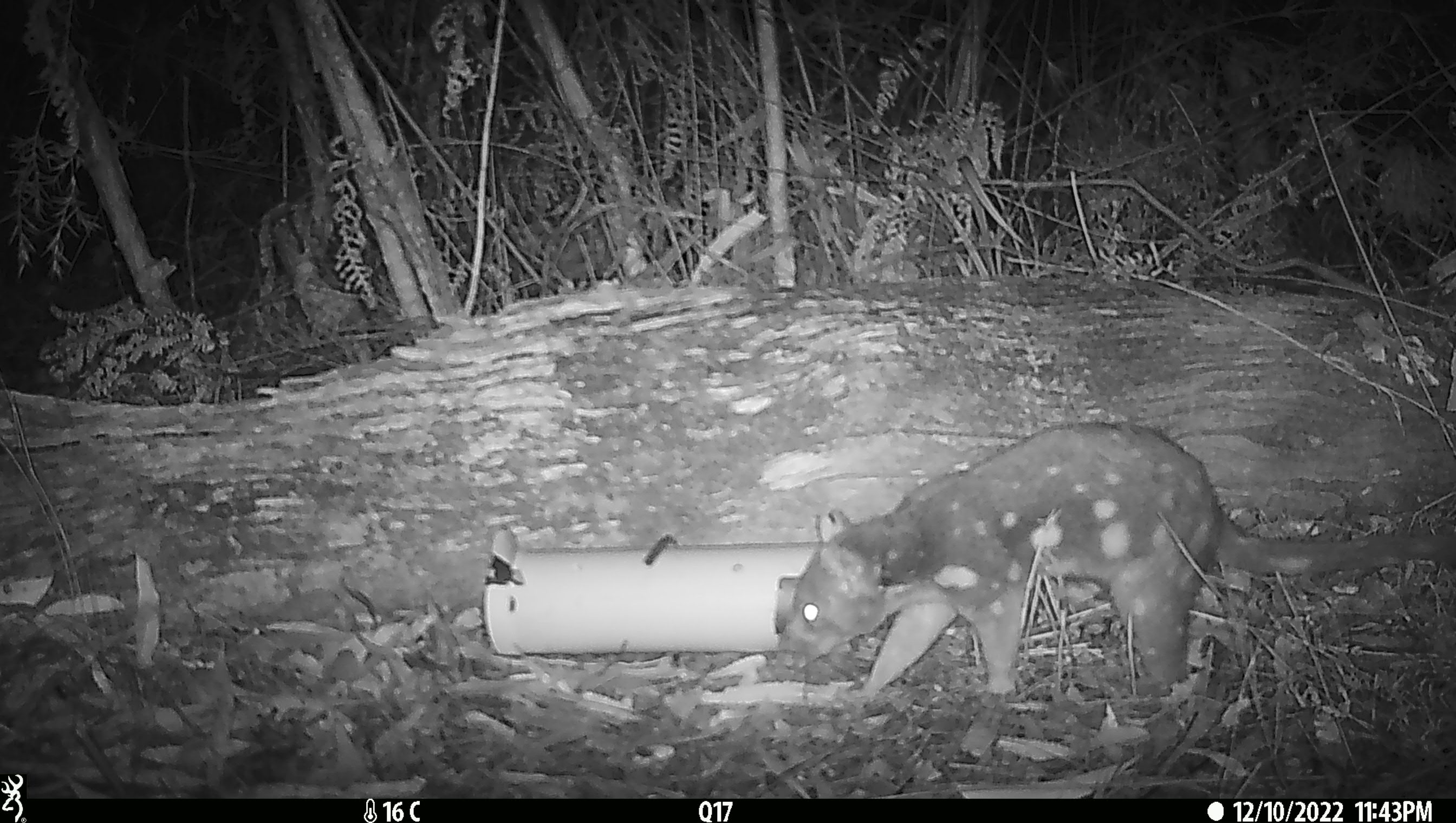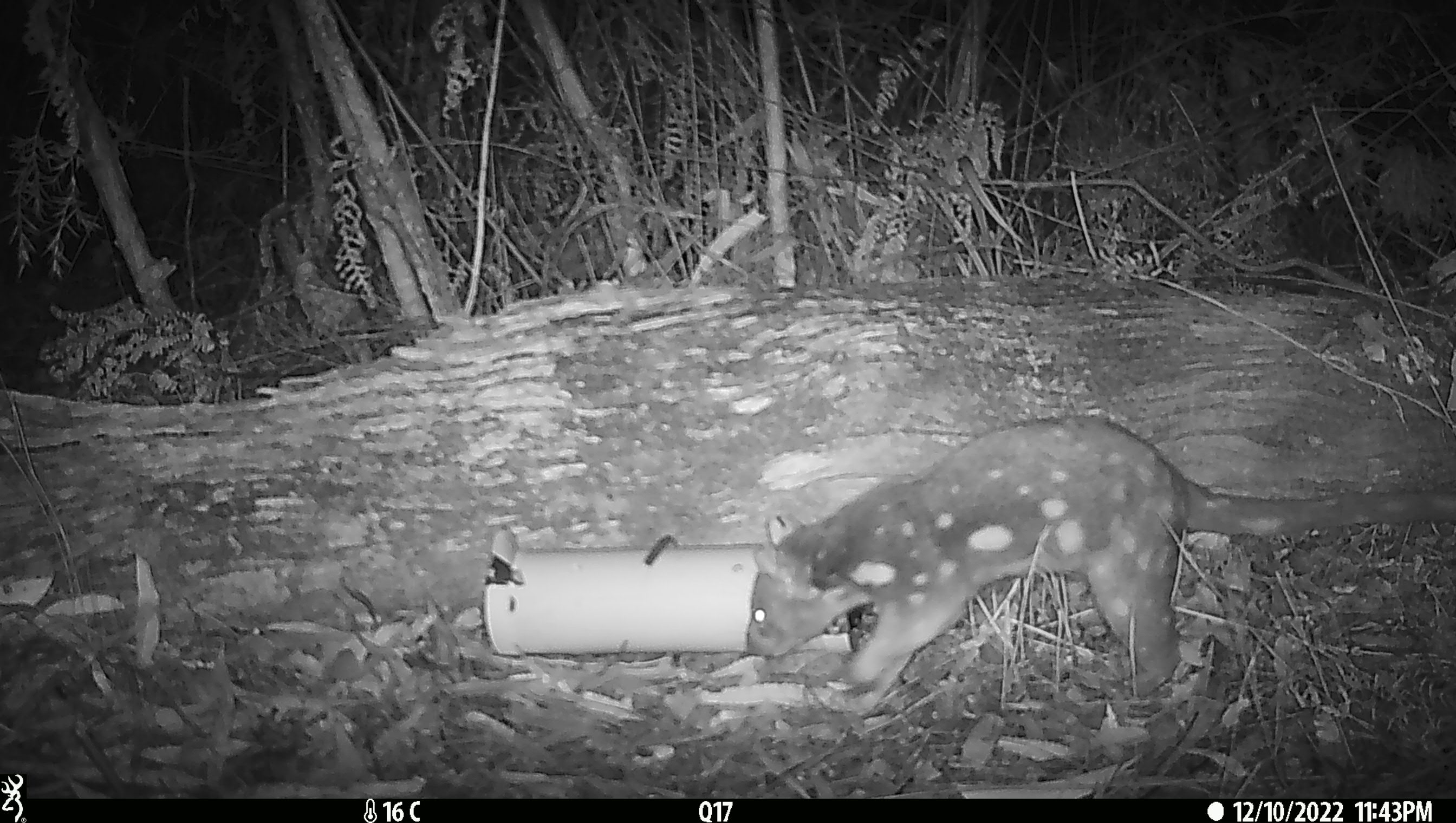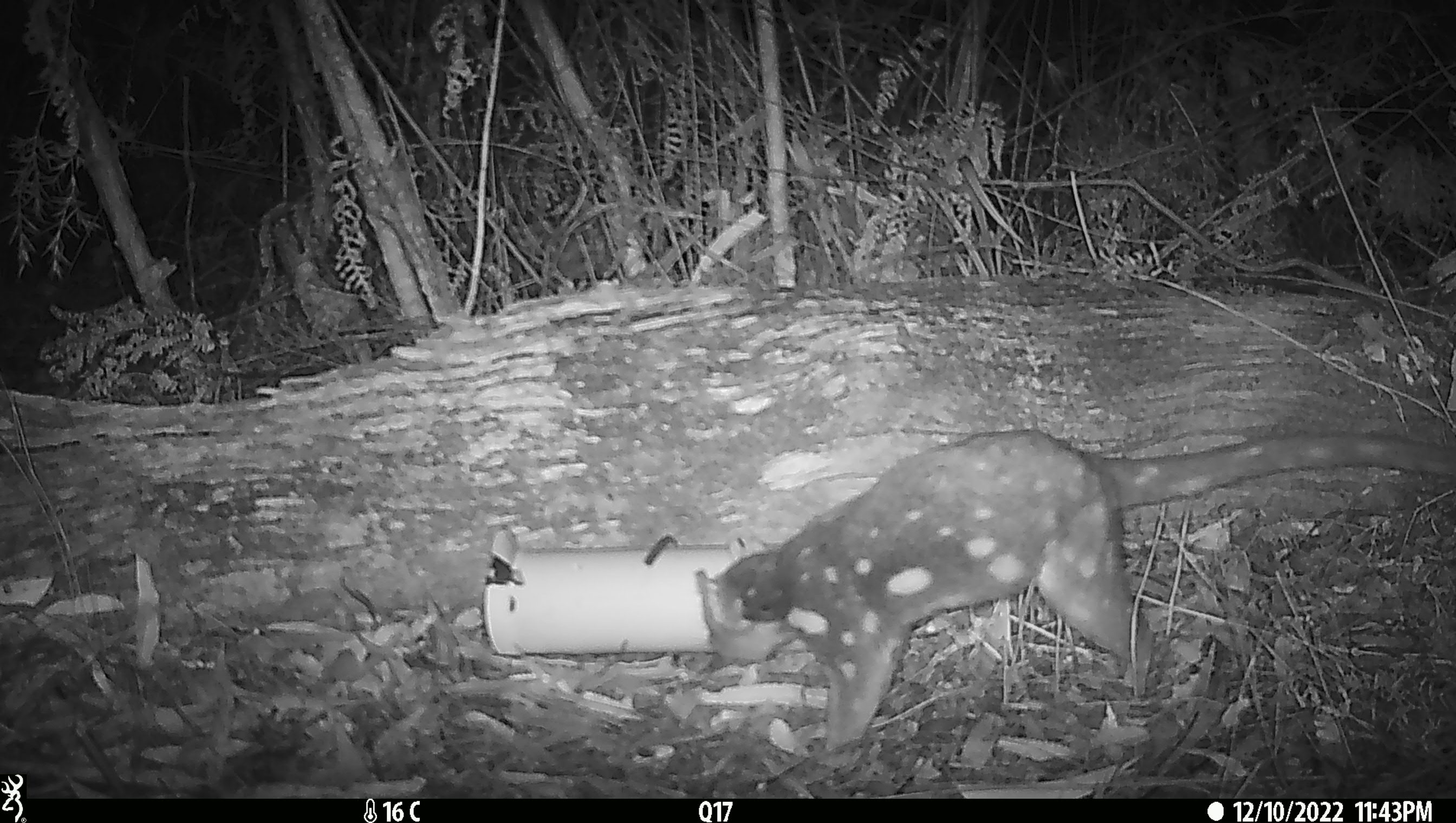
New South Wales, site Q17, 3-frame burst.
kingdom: Animalia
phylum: Chordata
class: Mammalia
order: Dasyuromorphia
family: Dasyuridae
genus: Dasyurus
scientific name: Dasyurus maculatus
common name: spotted-tailed quoll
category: quoll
Quoll (spotted-tailed quoll) (Dasyurus maculatus).